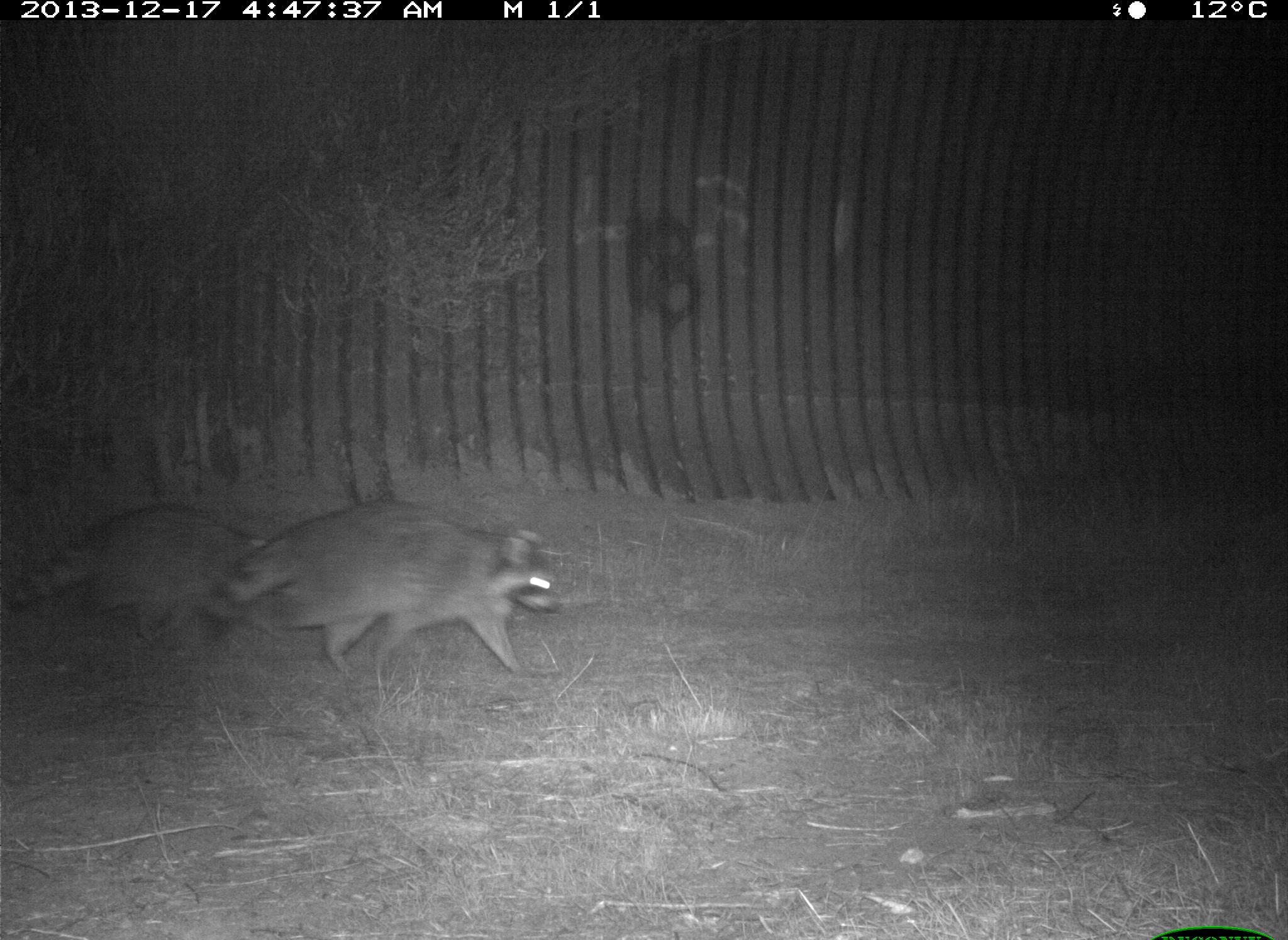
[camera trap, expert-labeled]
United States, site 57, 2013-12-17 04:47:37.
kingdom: Animalia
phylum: Chordata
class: Mammalia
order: Carnivora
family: Procyonidae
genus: Procyon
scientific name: Procyon lotor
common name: raccoon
Raccoon (Procyon lotor).